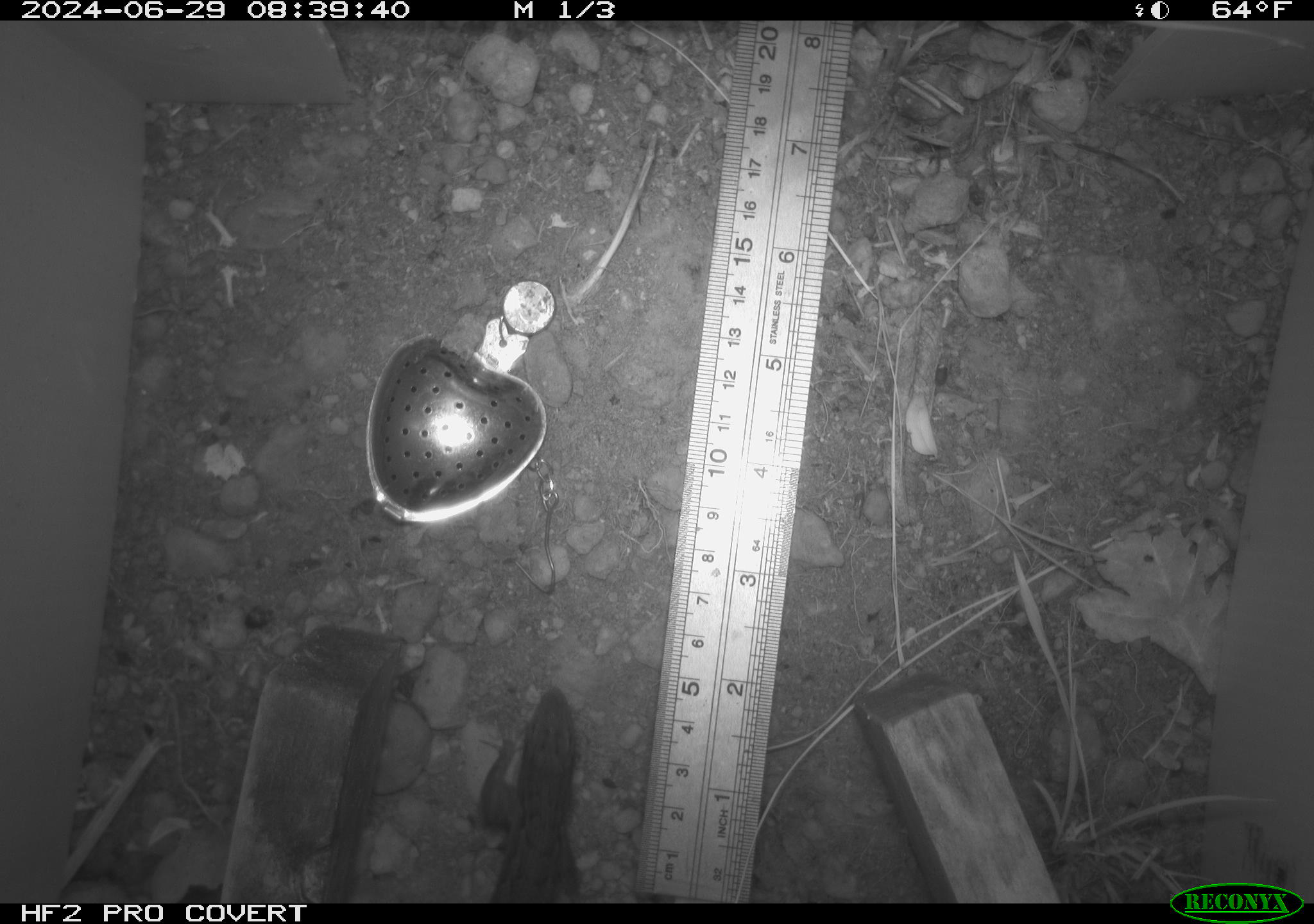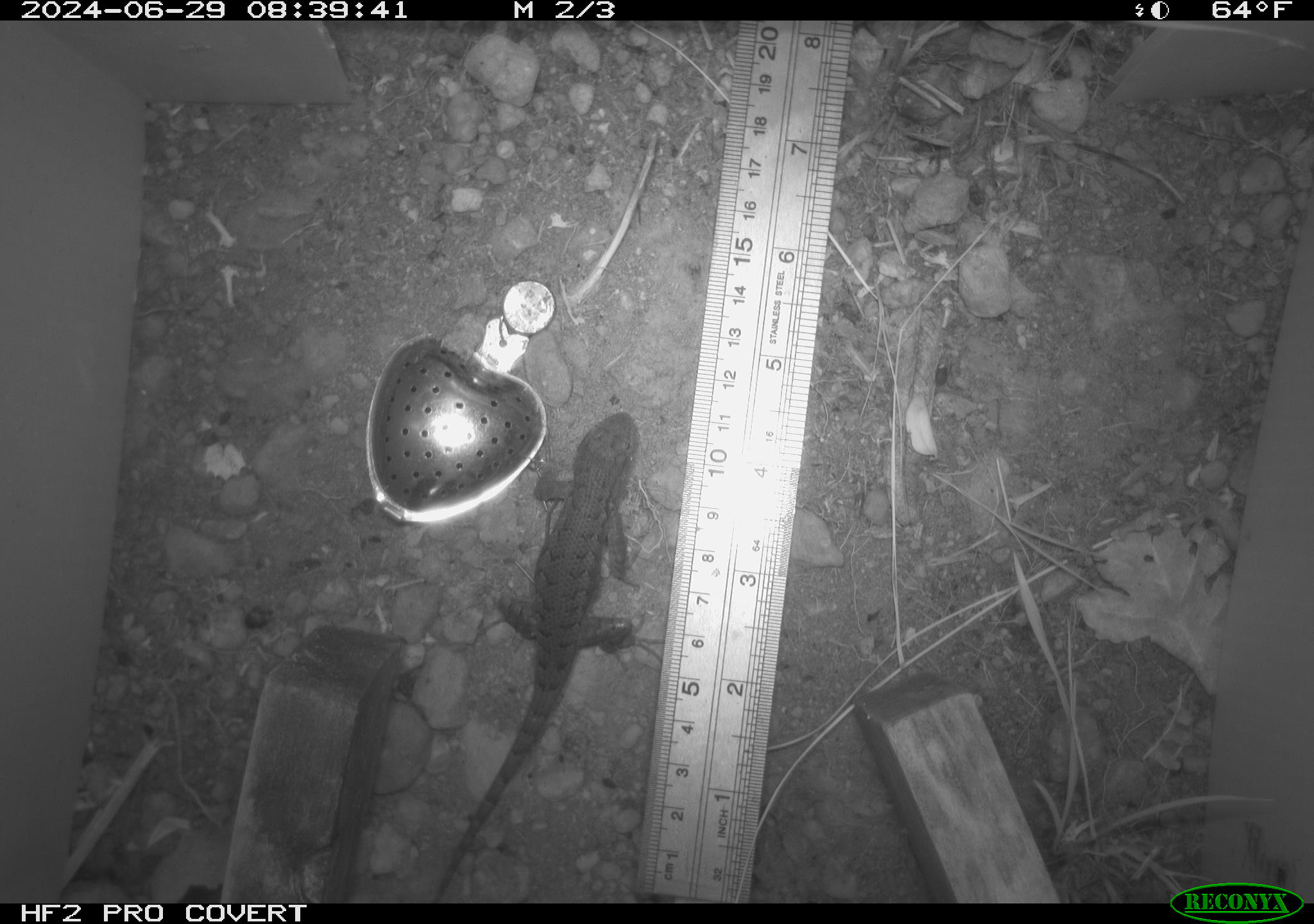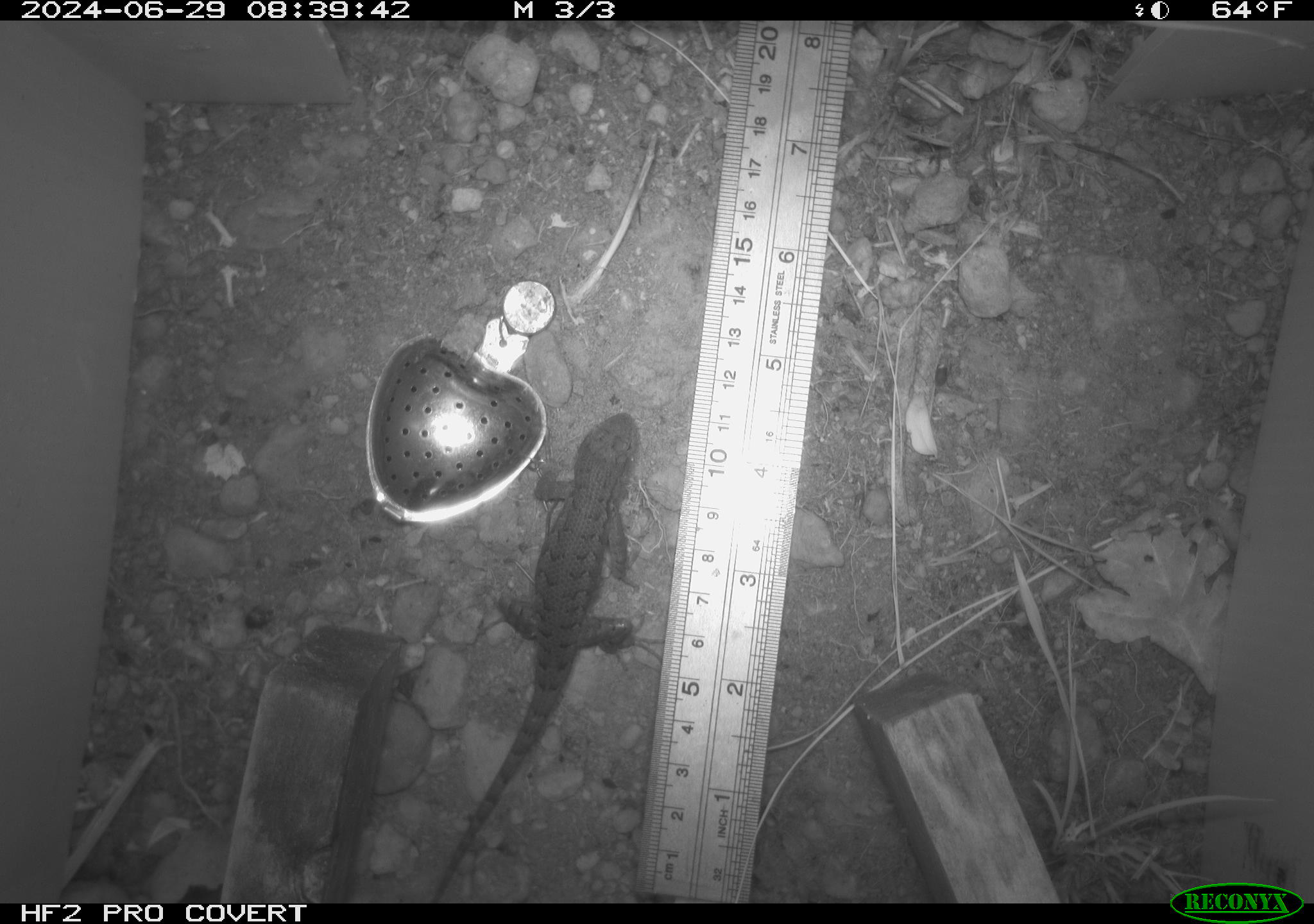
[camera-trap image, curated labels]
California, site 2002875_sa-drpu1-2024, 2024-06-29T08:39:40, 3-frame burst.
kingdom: Animalia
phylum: Chordata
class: Reptilia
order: Squamata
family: Phrynosomatidae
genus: Sceloporus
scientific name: Sceloporus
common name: spiny lizards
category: sceloporus species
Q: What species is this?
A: Sceloporus species (spiny lizards) (Sceloporus).